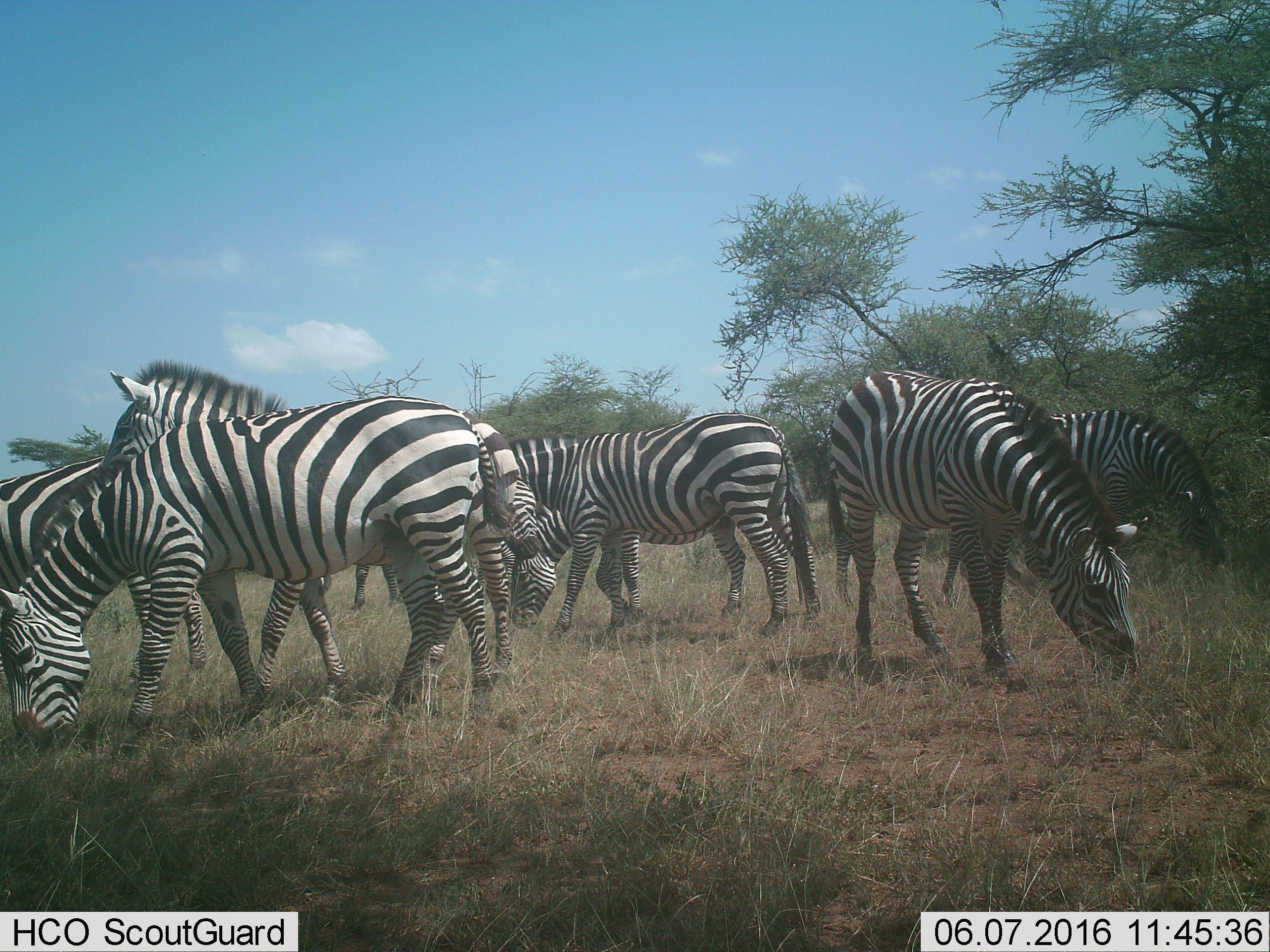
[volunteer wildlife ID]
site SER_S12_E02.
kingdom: Animalia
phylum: Chordata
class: Mammalia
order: Perissodactyla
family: Equidae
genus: Equus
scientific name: Equus quagga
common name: plains zebra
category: zebraplains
Zebraplains (plains zebra) (Equus quagga), count 8. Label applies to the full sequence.